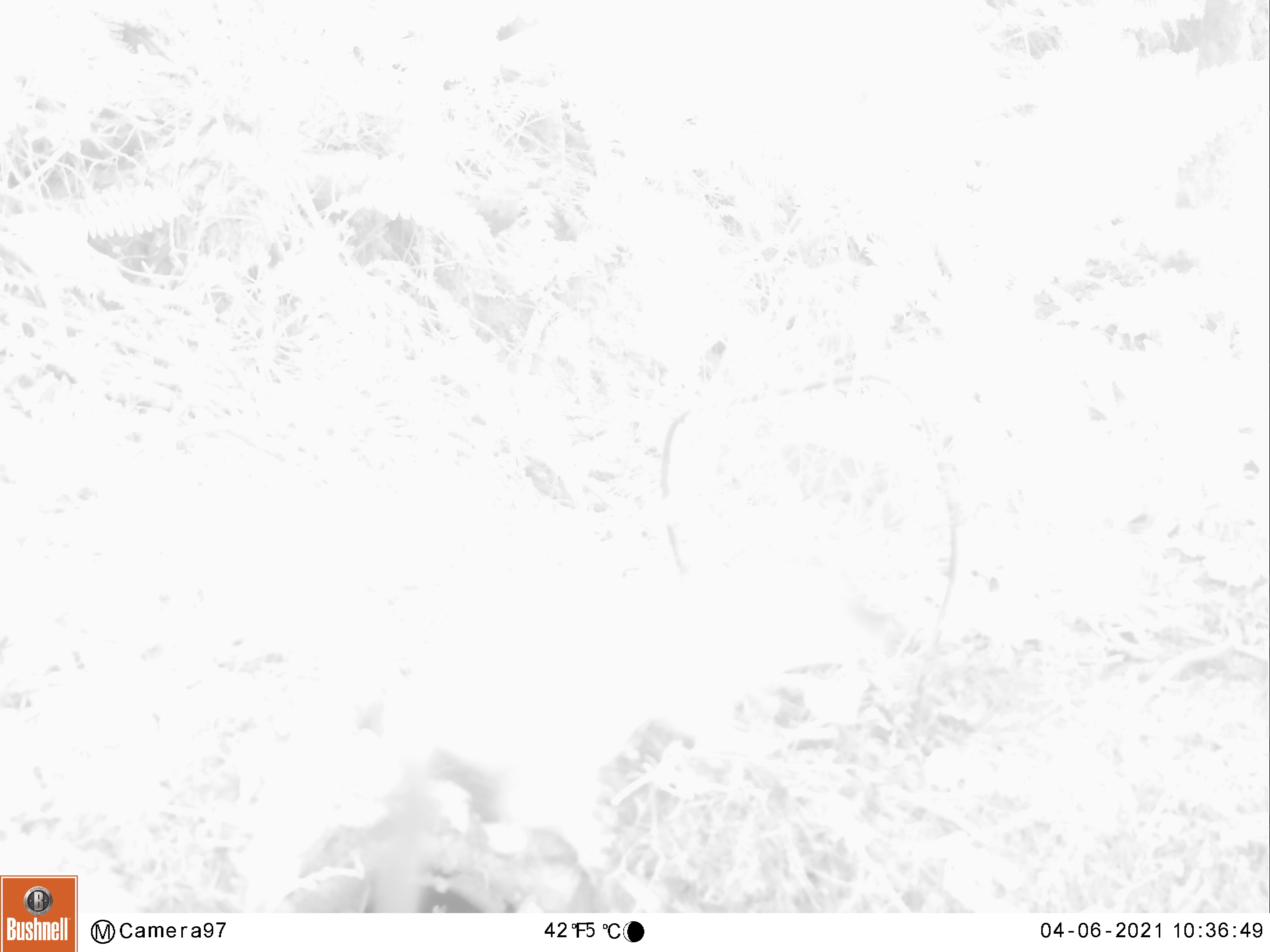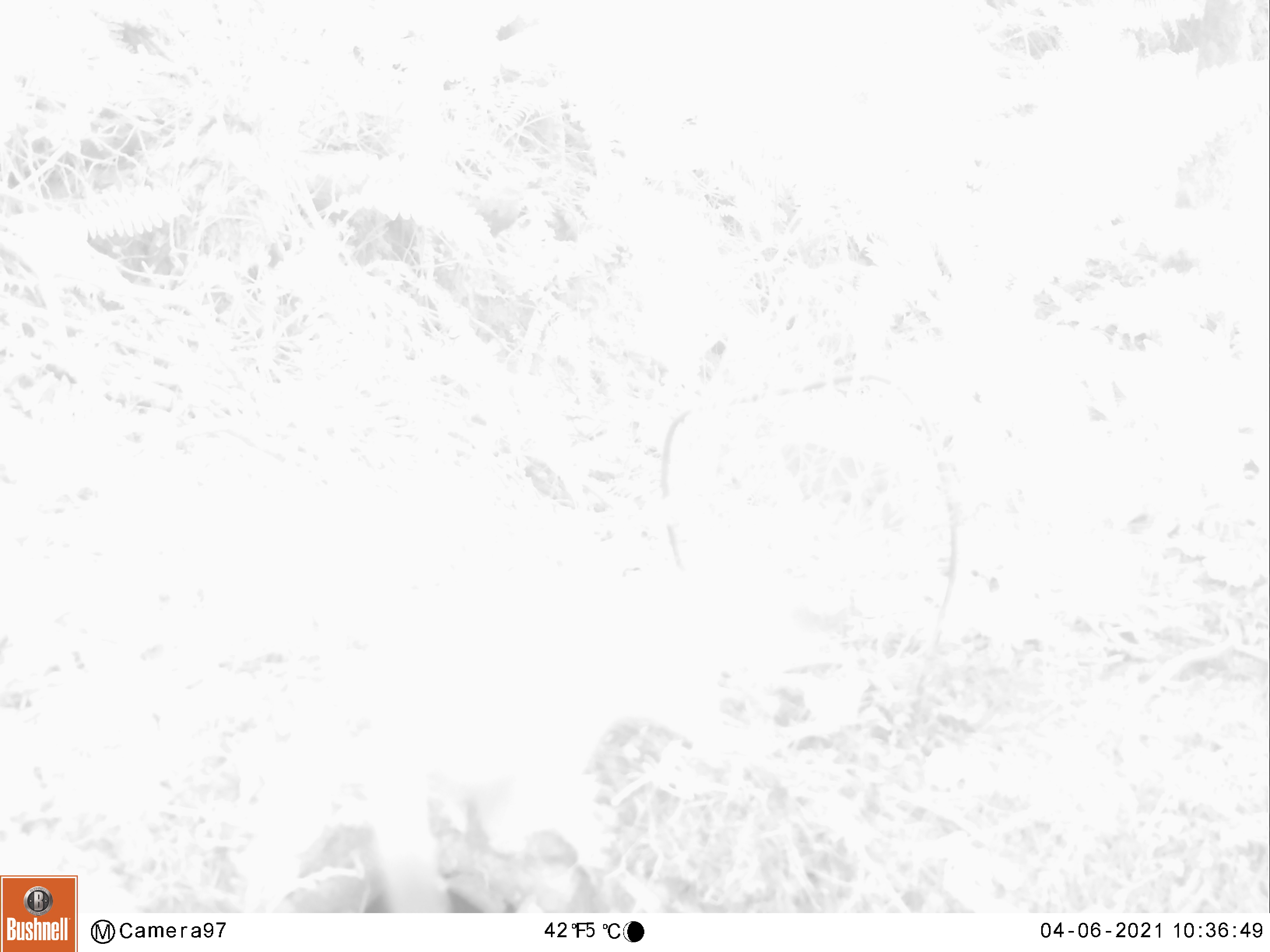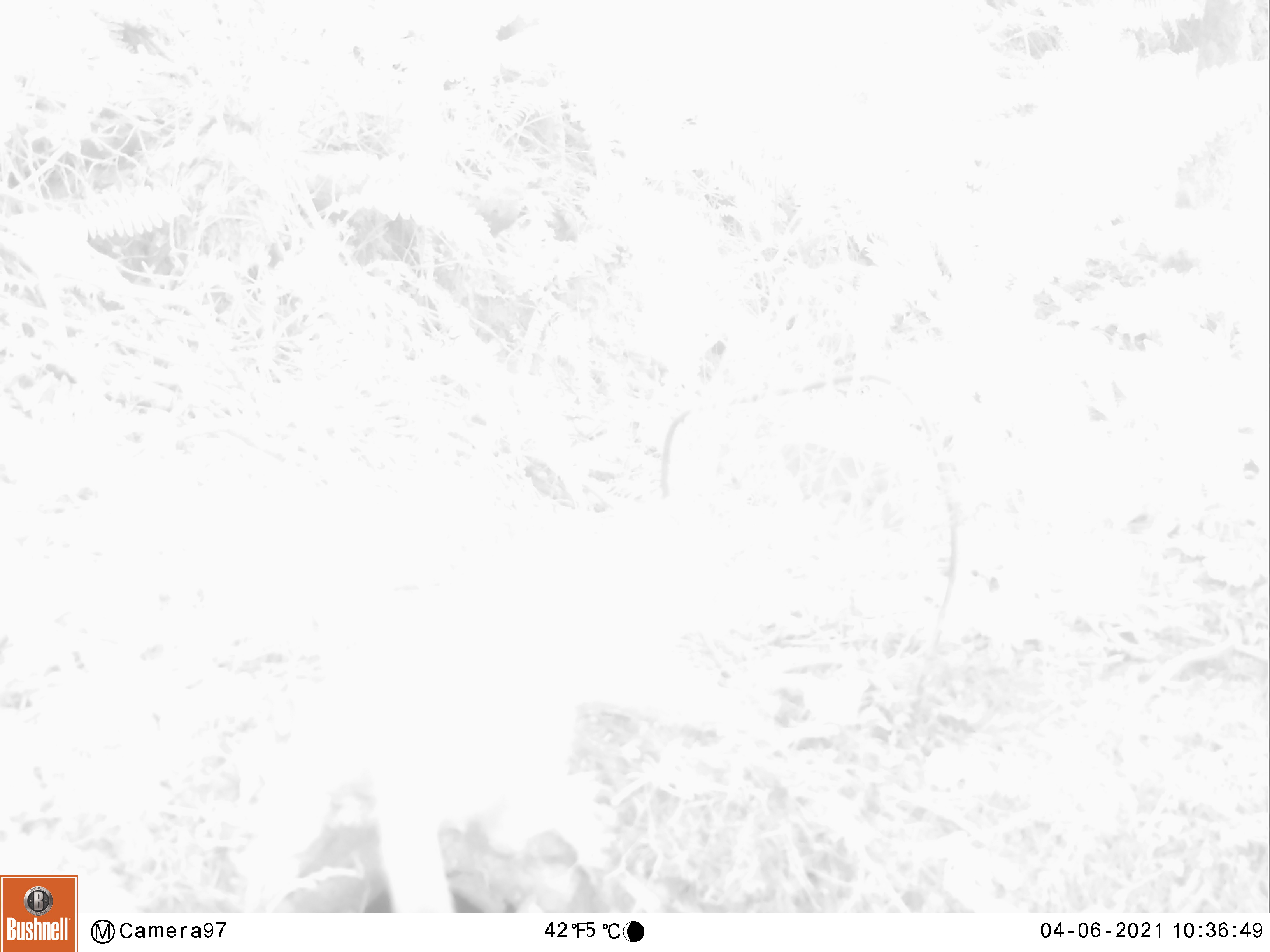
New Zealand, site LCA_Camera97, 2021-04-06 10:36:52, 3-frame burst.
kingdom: Animalia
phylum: Chordata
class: Mammalia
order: Carnivora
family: Mustelidae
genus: Mustela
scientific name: Mustela erminea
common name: stoat